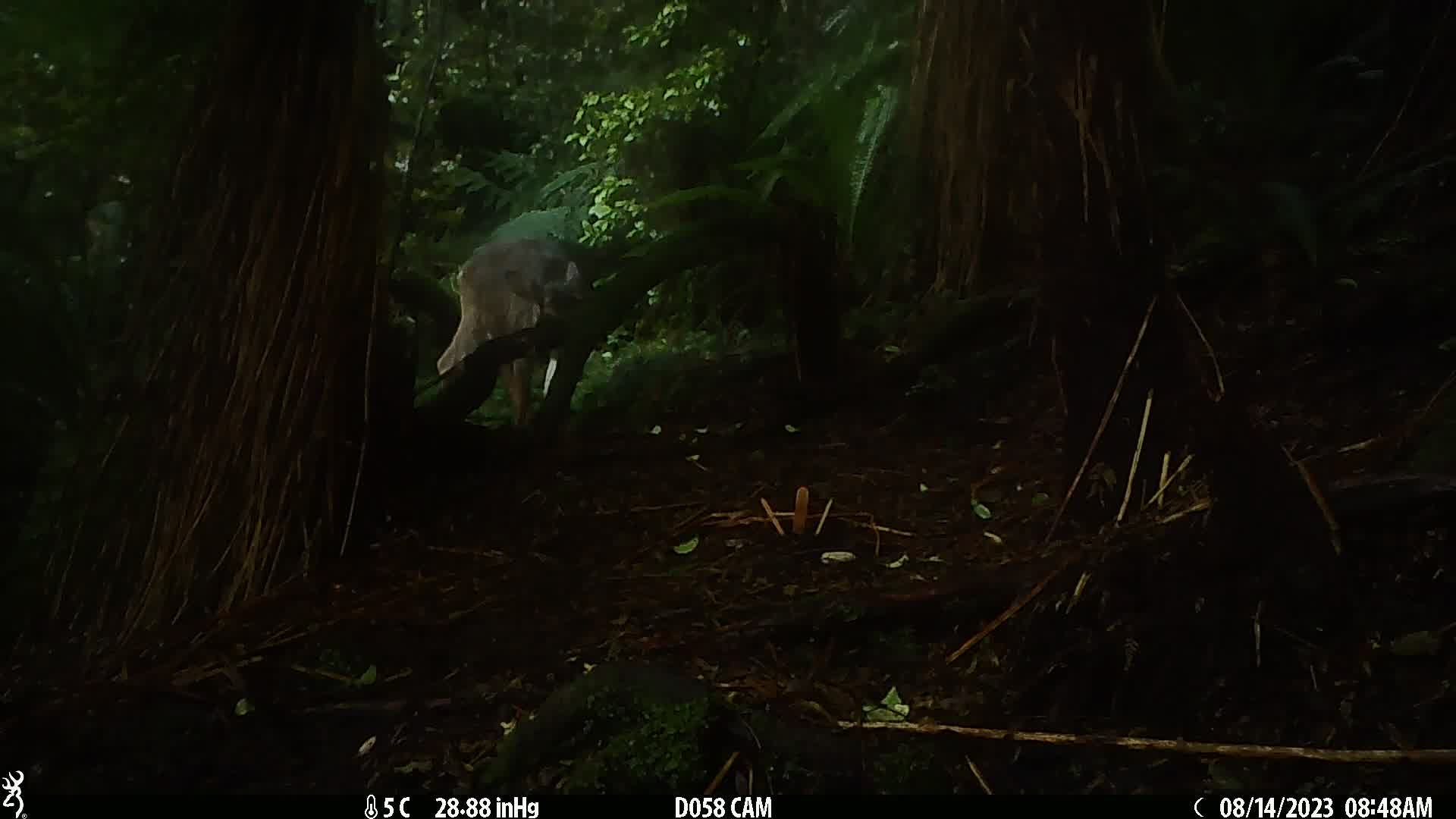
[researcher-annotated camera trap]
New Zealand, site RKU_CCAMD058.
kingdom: Animalia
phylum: Chordata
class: Mammalia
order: Artiodactyla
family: Cervidae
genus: Odocoileus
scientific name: Odocoileus virginianus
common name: white-tailed deer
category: white tailed deer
White tailed deer (white-tailed deer) (Odocoileus virginianus).